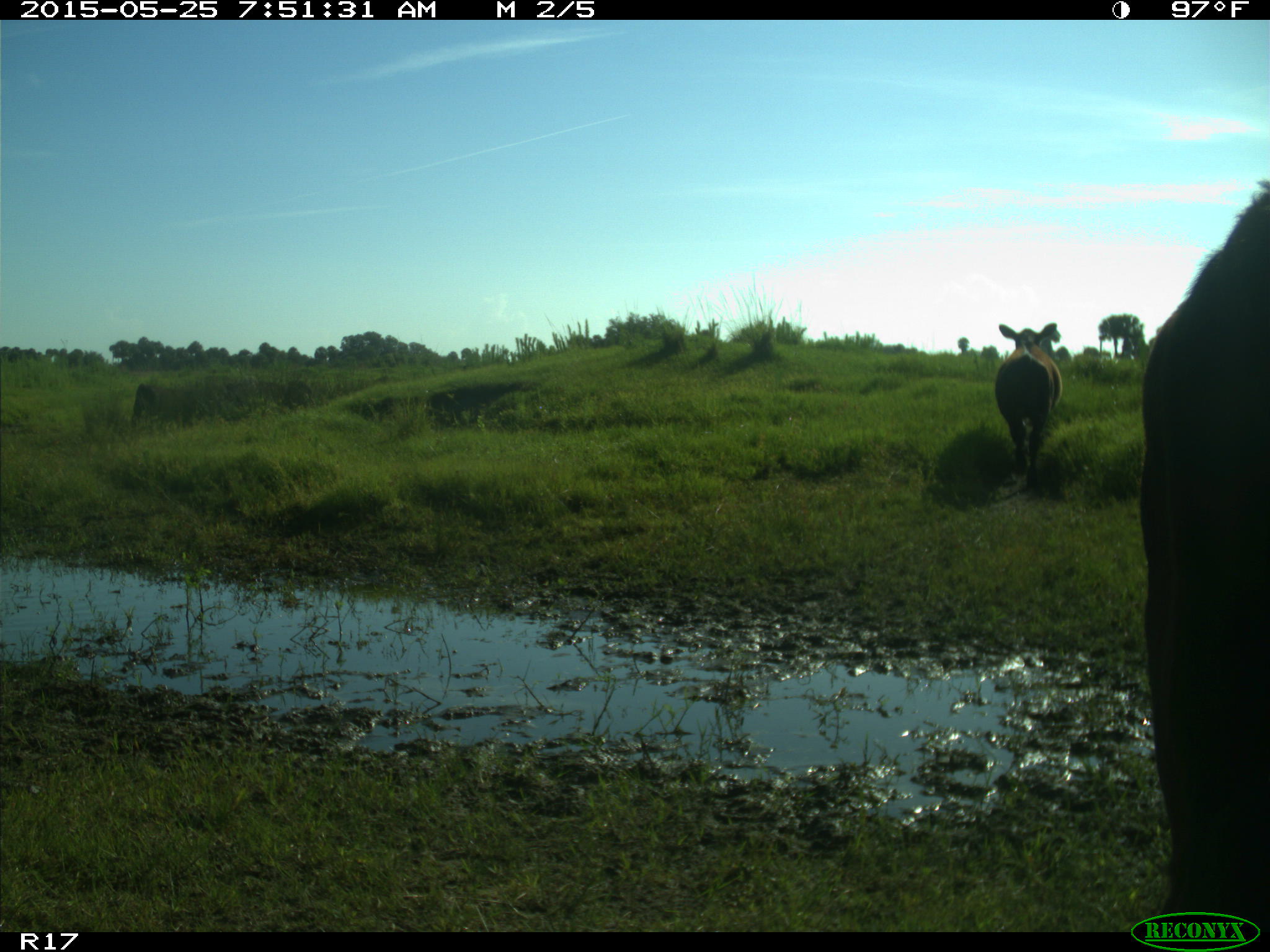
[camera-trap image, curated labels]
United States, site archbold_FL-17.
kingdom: Animalia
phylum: Chordata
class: Mammalia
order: Artiodactyla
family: Bovidae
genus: Bos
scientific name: Bos taurus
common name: domestic cow